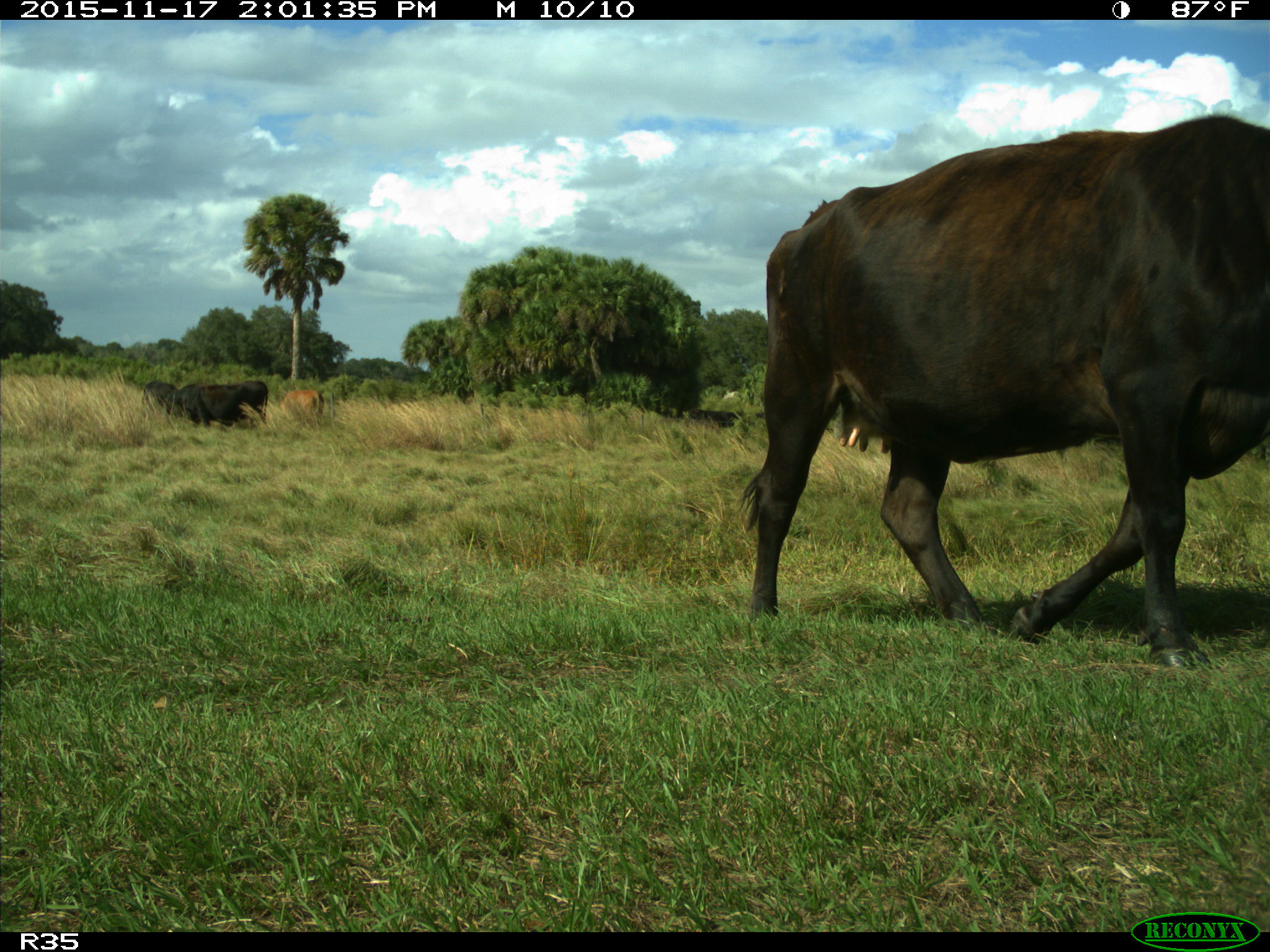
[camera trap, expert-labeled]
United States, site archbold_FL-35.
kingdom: Animalia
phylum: Chordata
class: Mammalia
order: Artiodactyla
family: Bovidae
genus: Bos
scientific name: Bos taurus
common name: domestic cow